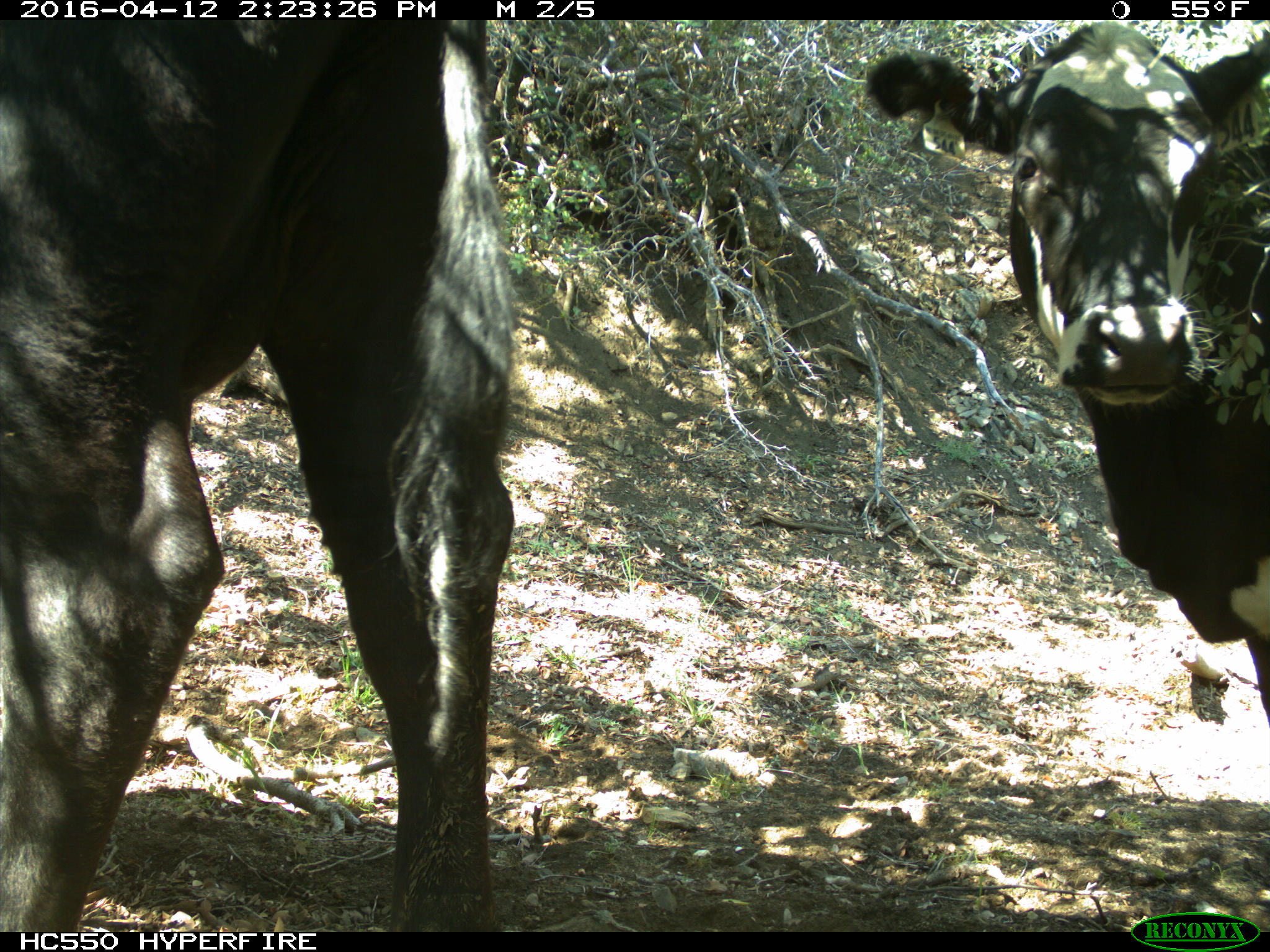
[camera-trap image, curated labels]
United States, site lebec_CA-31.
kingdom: Animalia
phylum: Chordata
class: Mammalia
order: Artiodactyla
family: Bovidae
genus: Bos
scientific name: Bos taurus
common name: domestic cow